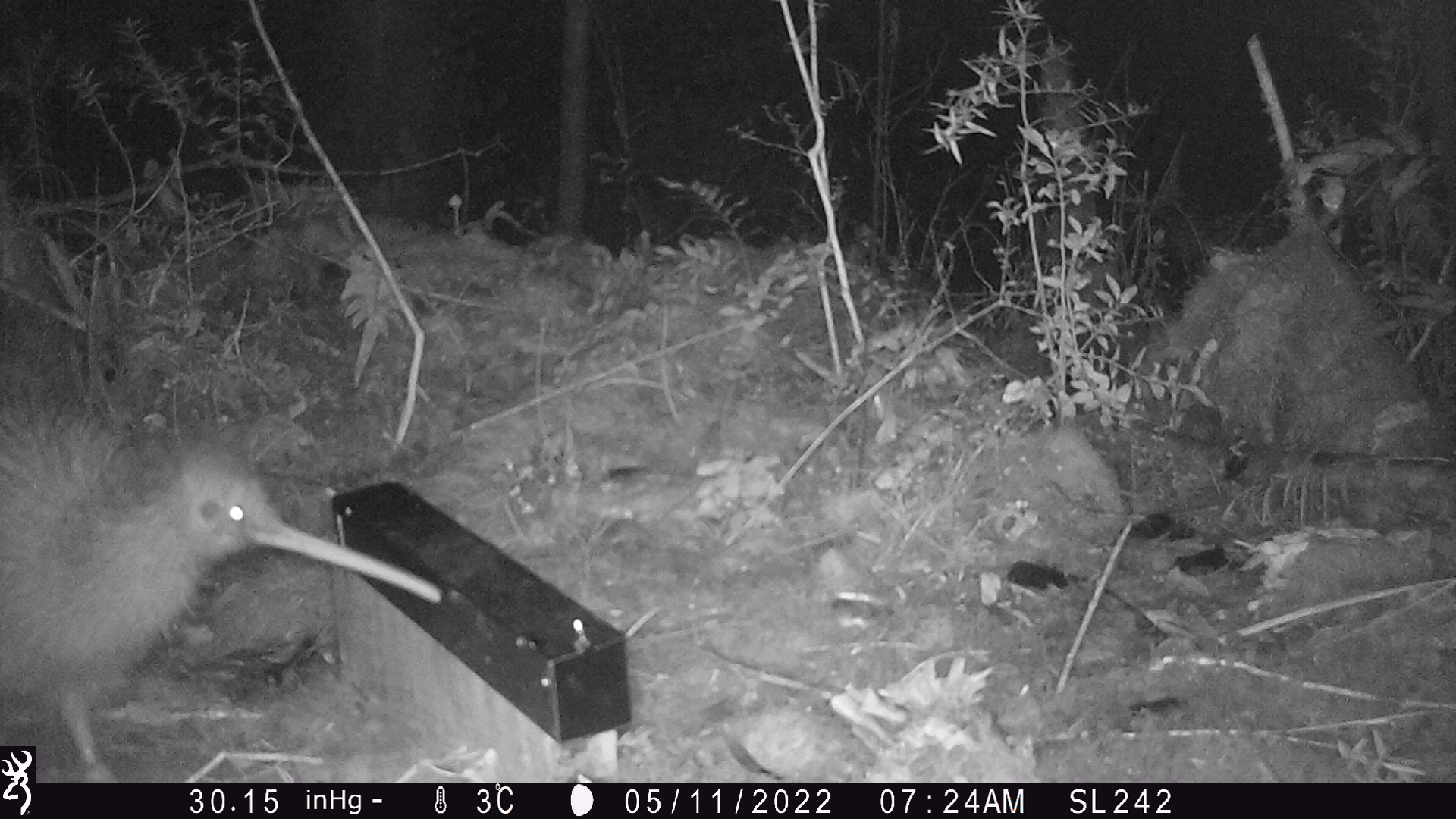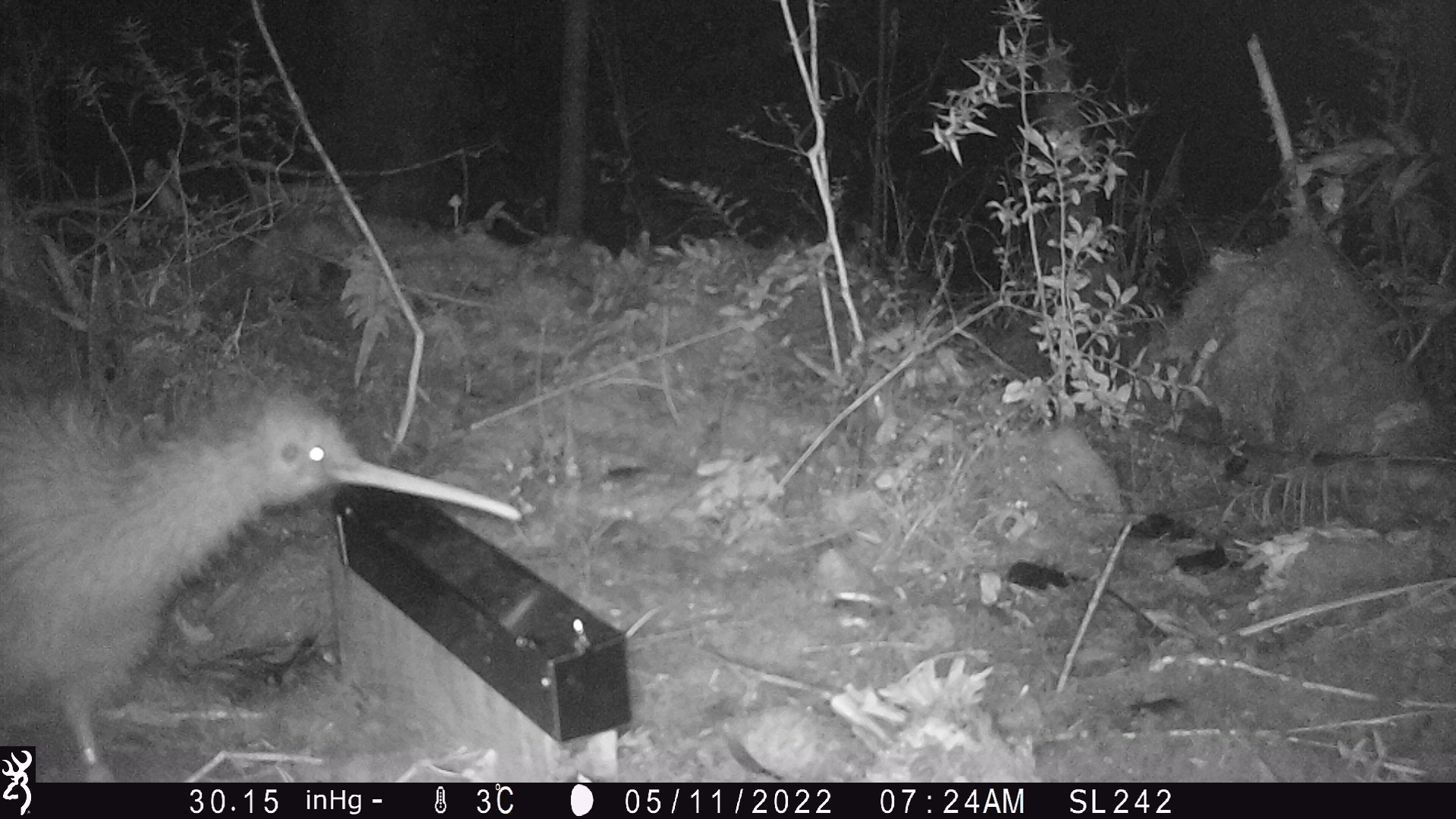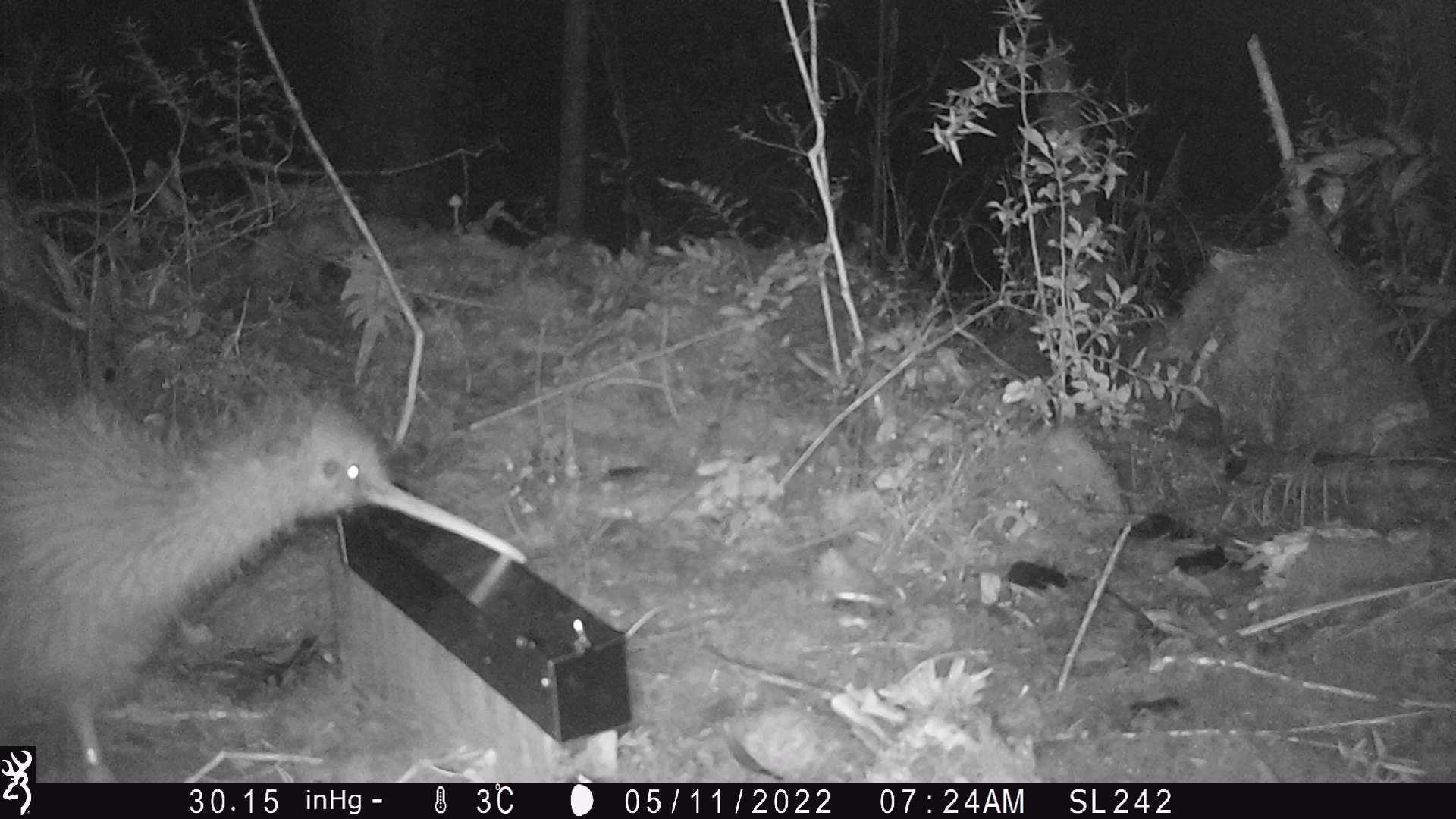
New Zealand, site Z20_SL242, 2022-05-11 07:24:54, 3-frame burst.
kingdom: Animalia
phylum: Chordata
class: Aves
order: Apterygiformes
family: Apterygidae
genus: Apteryx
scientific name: Apteryx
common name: kiwi